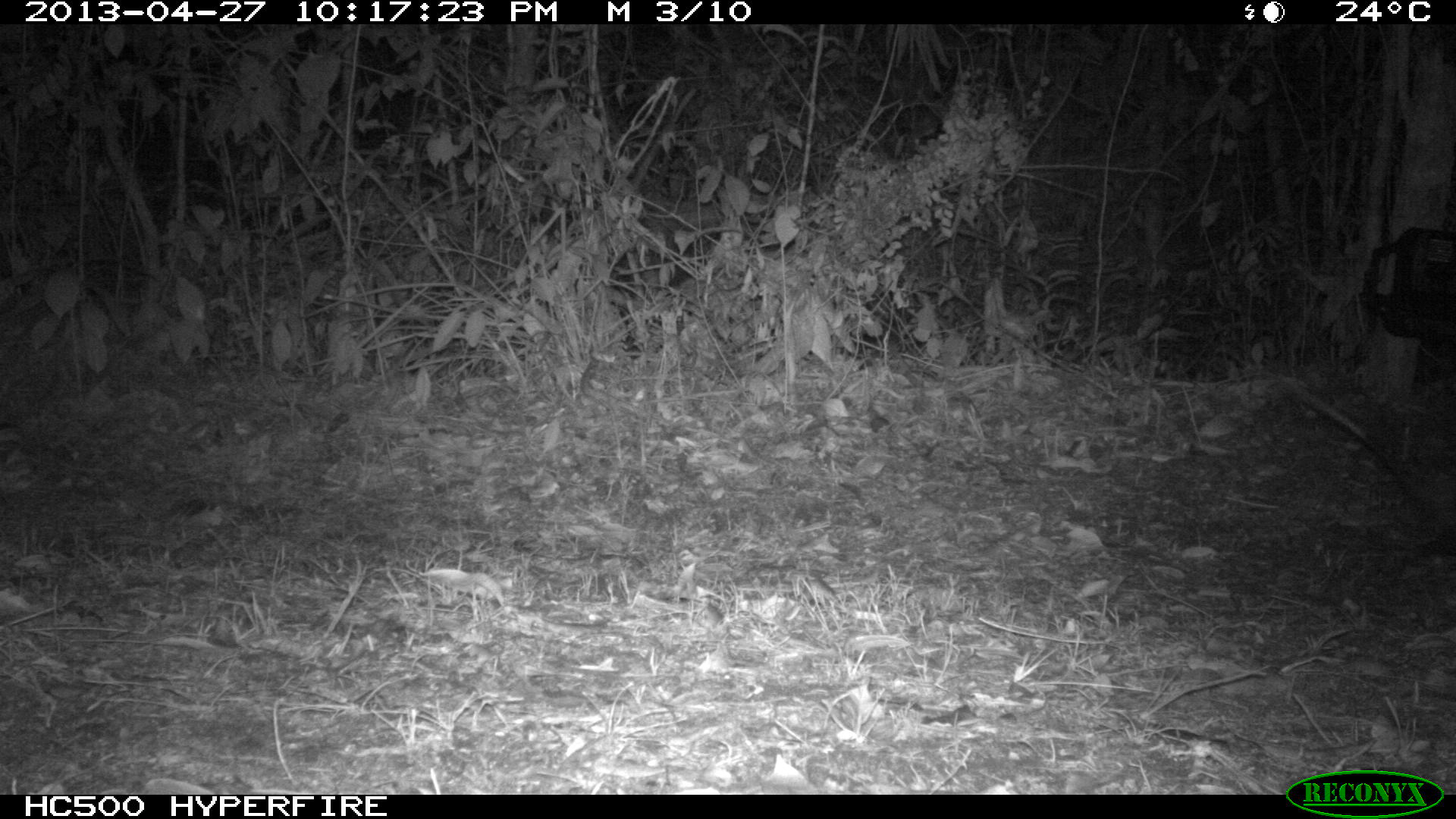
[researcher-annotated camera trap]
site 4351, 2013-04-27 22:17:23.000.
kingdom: Animalia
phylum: Chordata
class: Mammalia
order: Didelphimorphia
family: Didelphidae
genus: Didelphis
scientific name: Didelphis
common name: american opossums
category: didelphis sp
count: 1